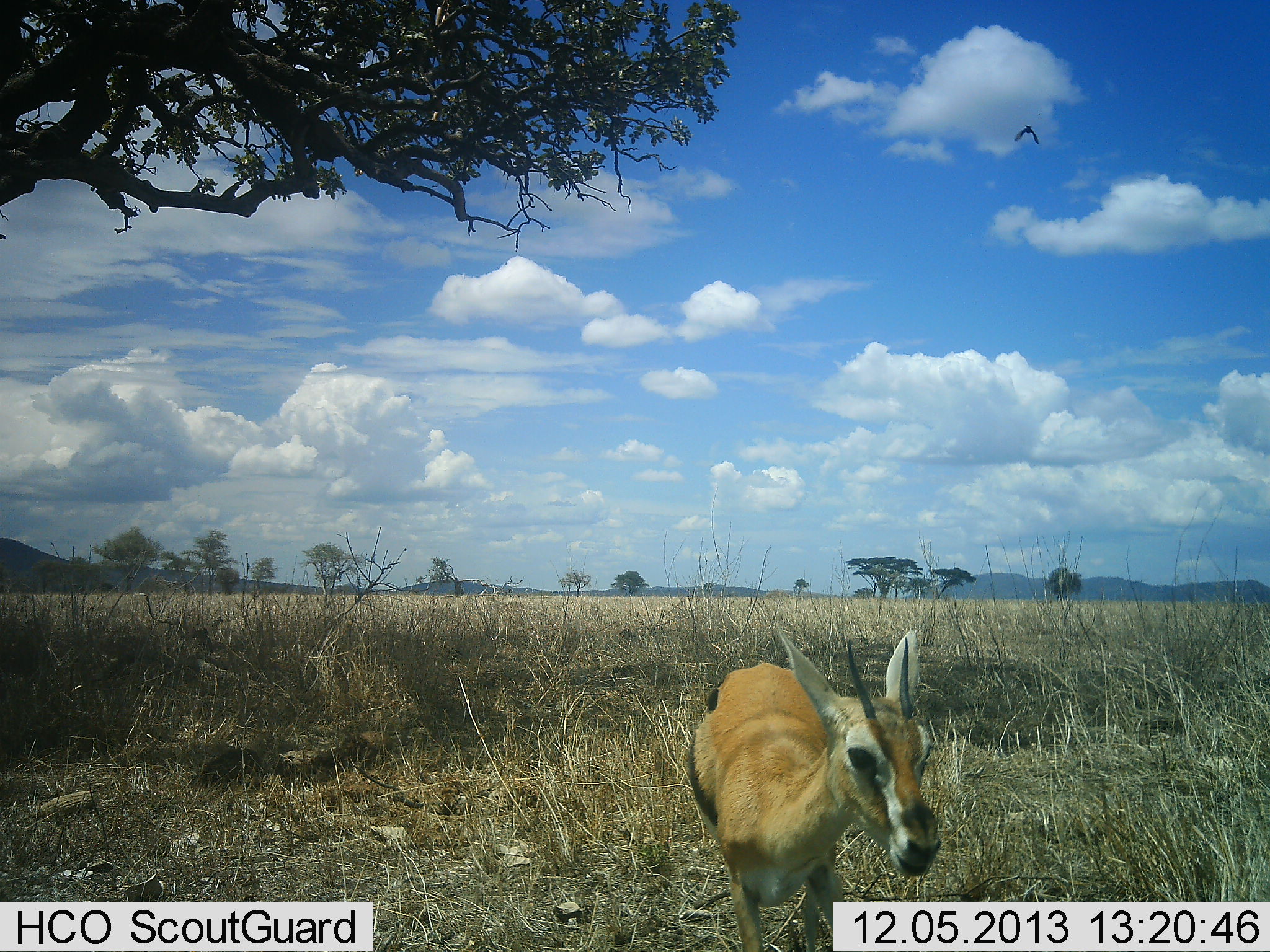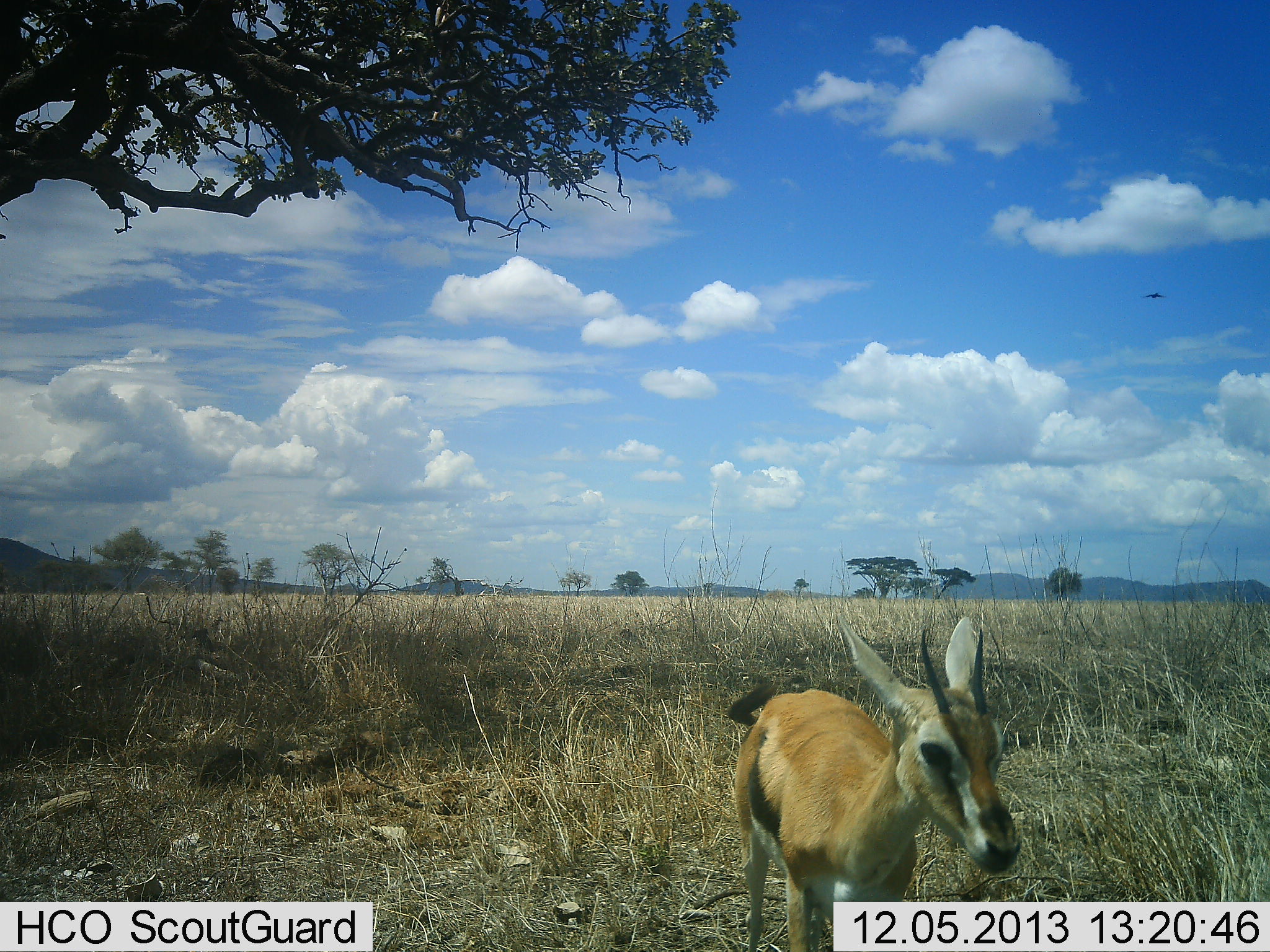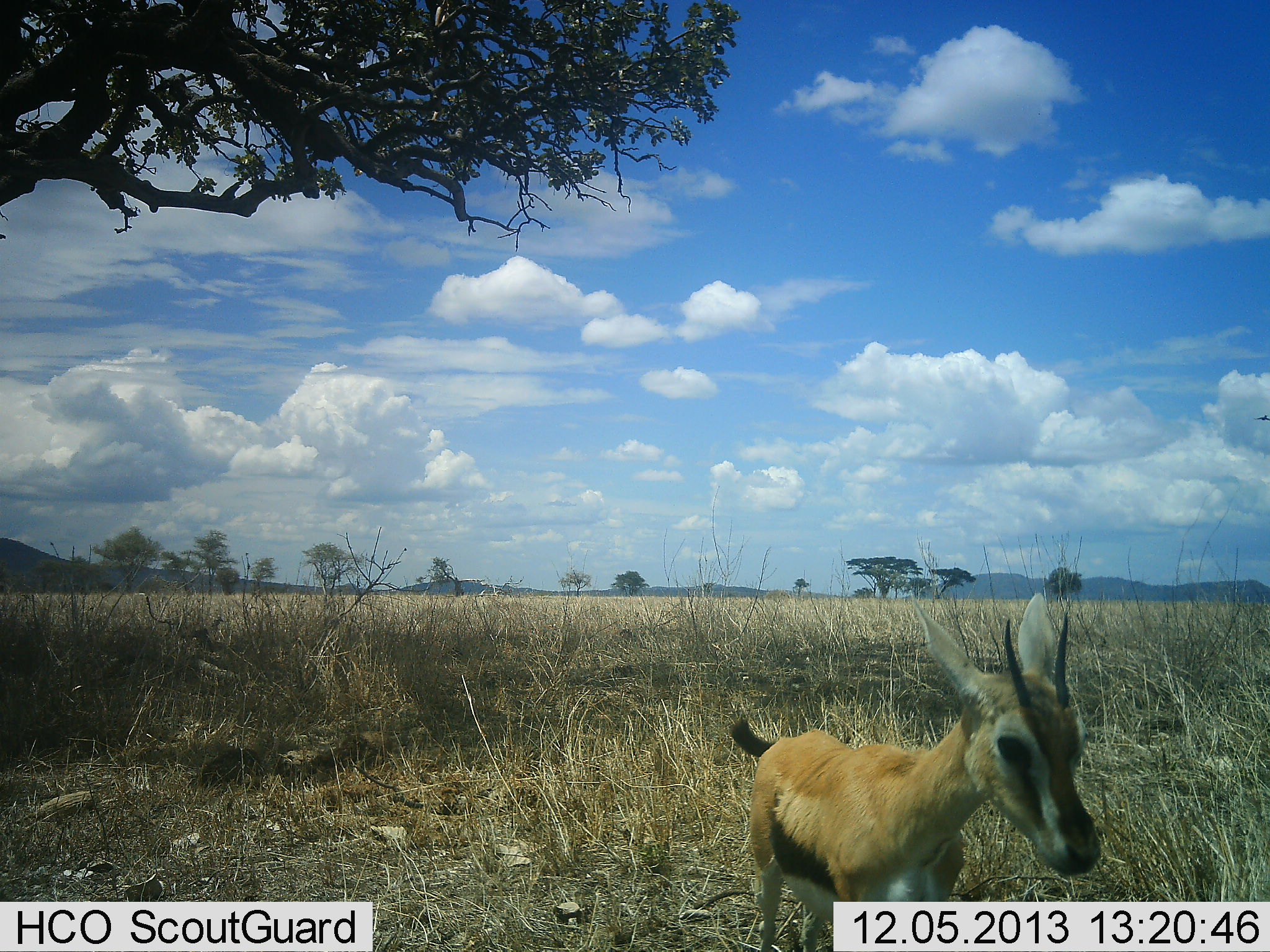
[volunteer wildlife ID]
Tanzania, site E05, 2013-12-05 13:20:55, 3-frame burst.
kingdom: Animalia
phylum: Chordata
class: Mammalia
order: Artiodactyla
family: Bovidae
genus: Eudorcas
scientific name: Eudorcas thomsonii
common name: thomson's gazelle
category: gazellethomsons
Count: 1.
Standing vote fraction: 36%.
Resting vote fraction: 0%.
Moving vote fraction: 73%.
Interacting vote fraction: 0%.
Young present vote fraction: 0%.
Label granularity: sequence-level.